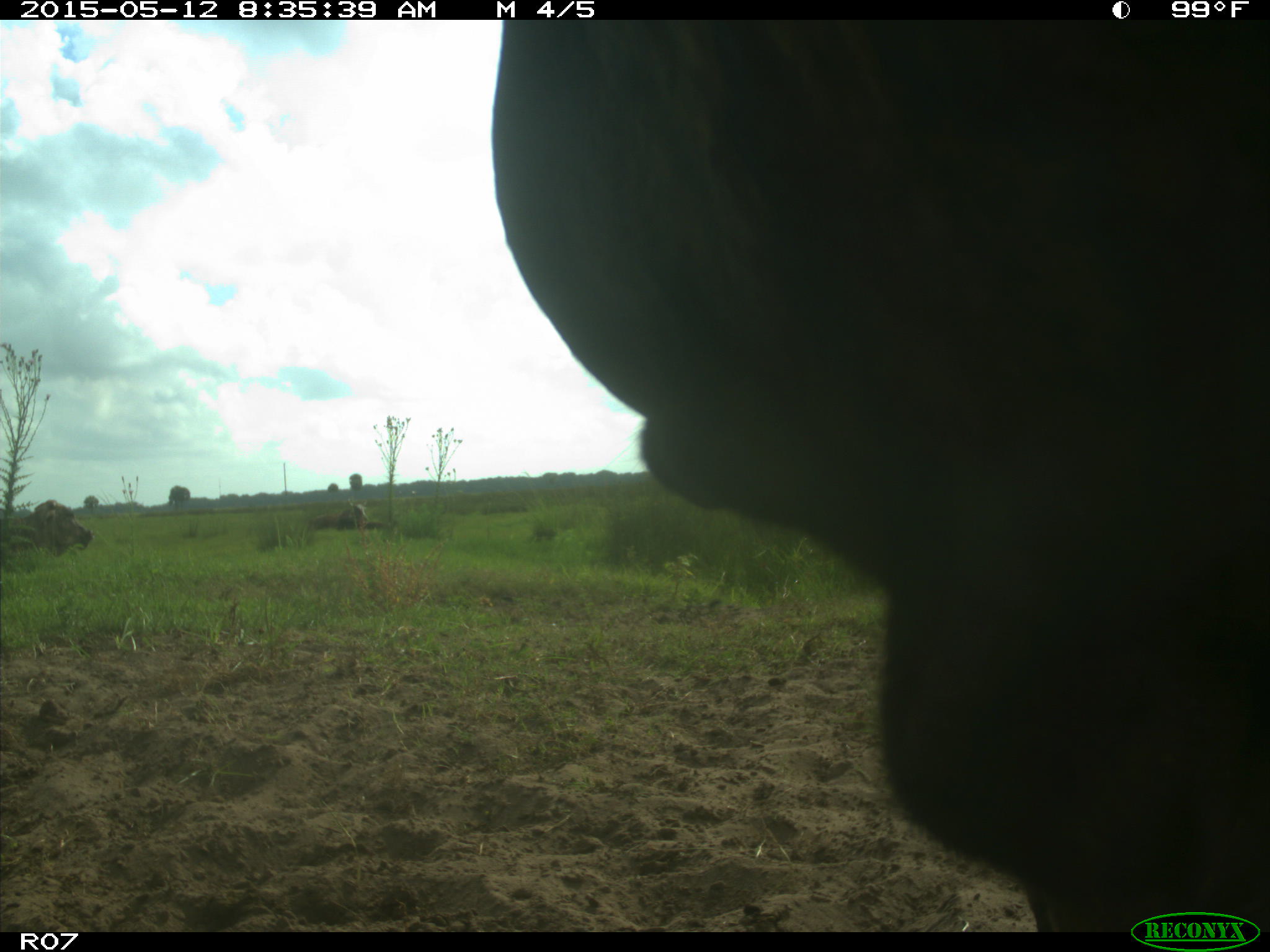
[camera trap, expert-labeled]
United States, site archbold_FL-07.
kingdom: Animalia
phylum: Chordata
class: Mammalia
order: Artiodactyla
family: Bovidae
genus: Bos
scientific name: Bos taurus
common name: domestic cow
Bos taurus (domestic cow).